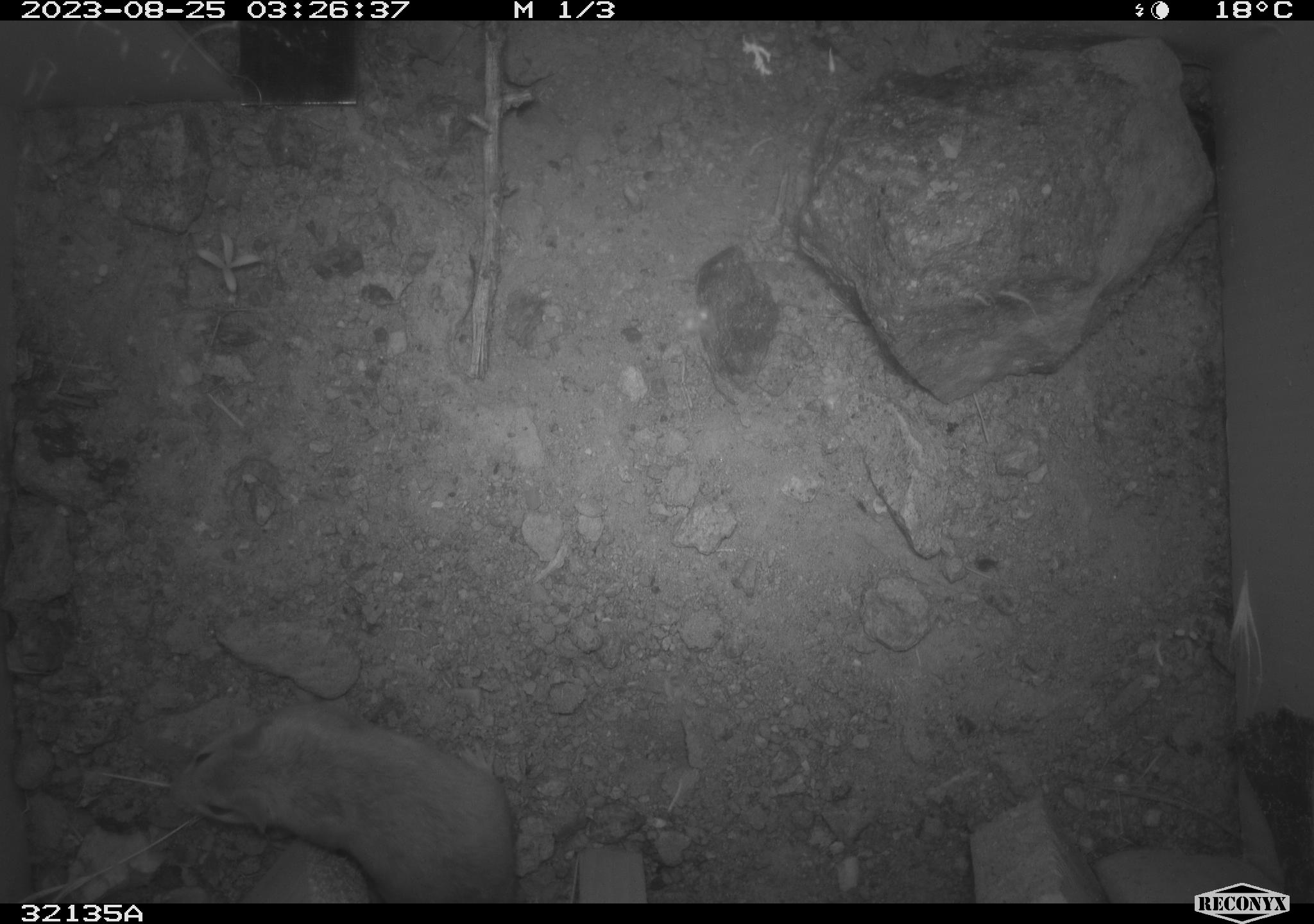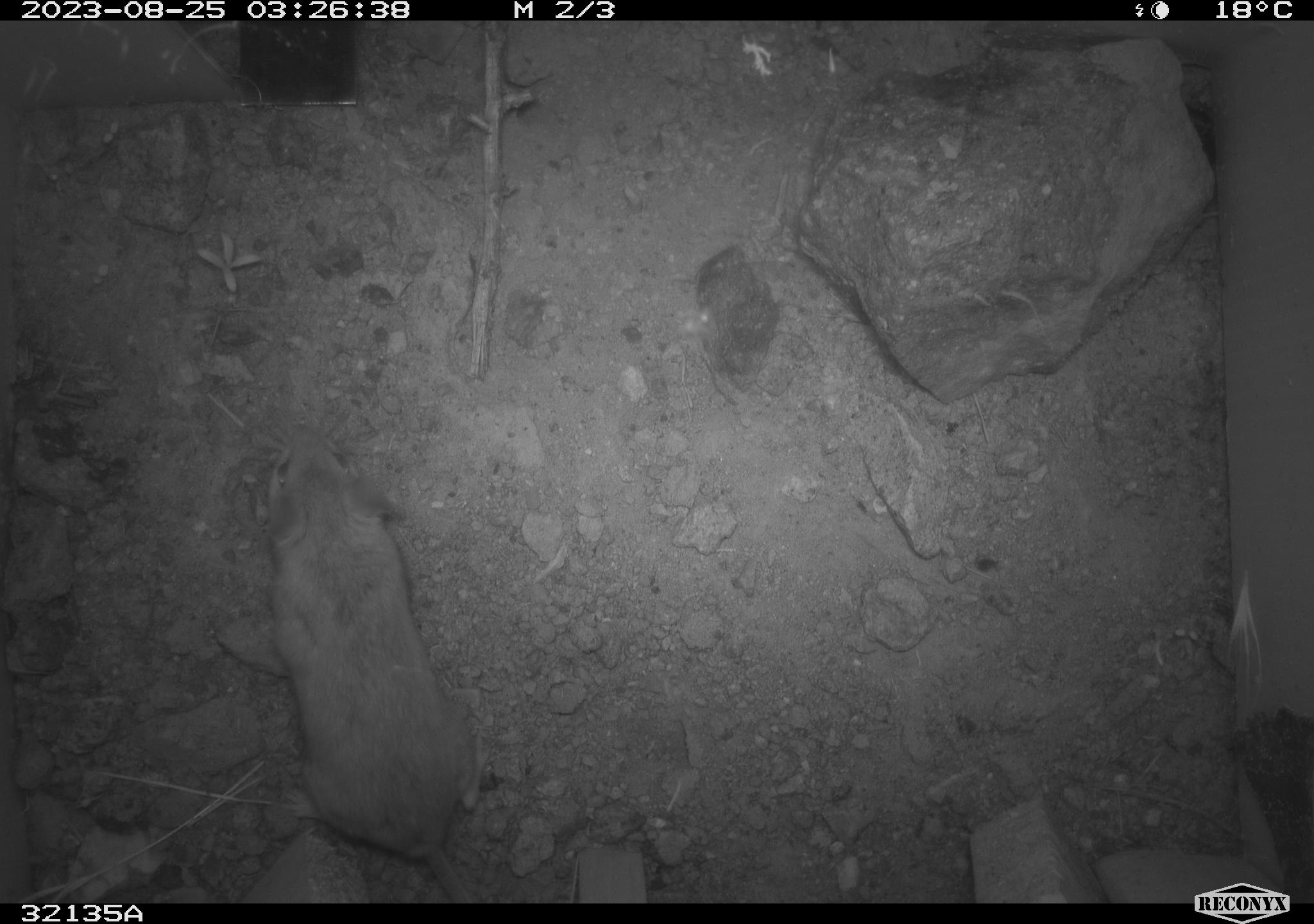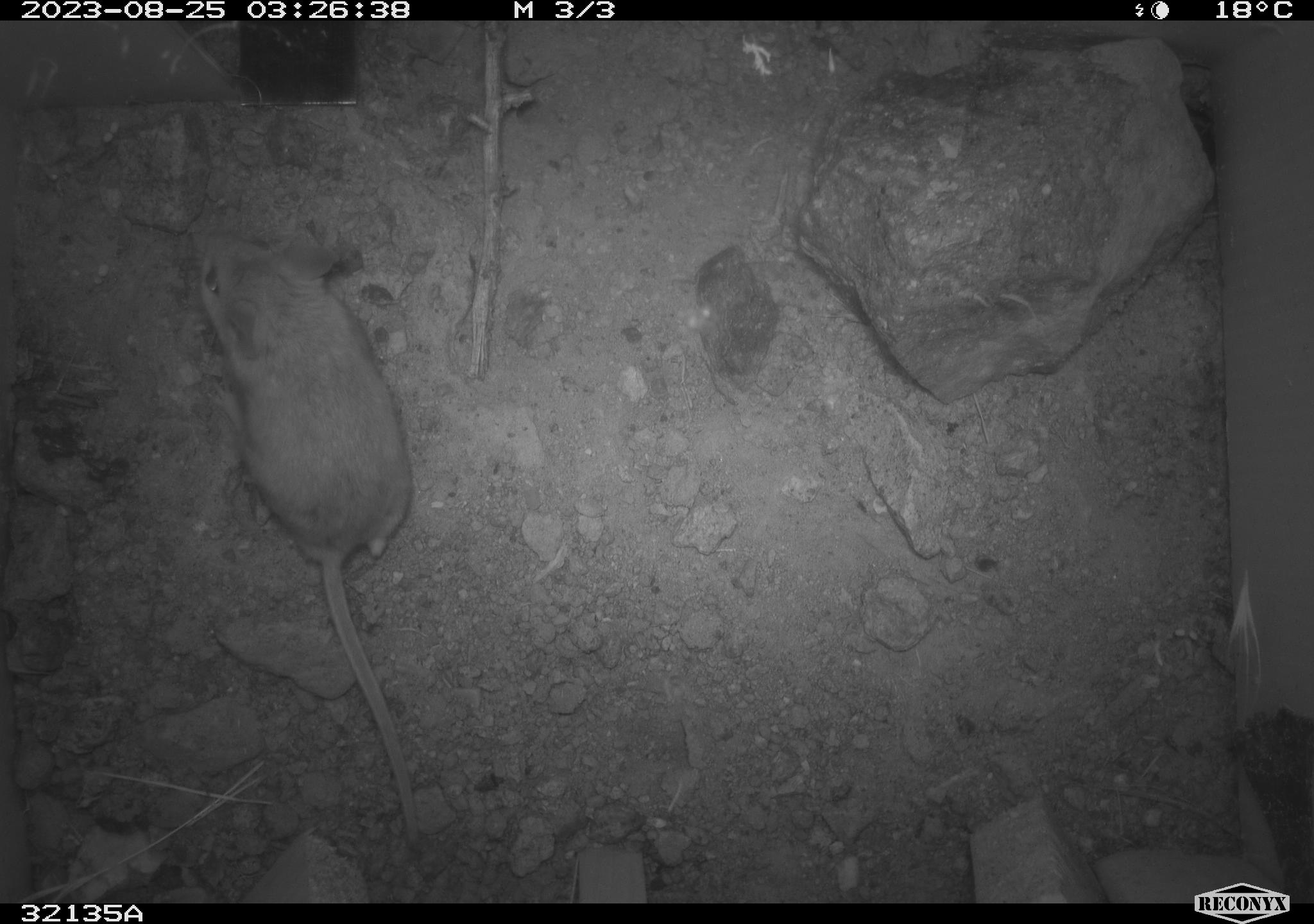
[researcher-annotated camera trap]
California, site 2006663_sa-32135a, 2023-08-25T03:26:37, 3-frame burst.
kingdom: Animalia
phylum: Chordata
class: Mammalia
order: Rodentia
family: Cricetidae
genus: Peromyscus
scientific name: Peromyscus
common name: deer mice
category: peromyscus species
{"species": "peromyscus species (deer mice) (Peromyscus)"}